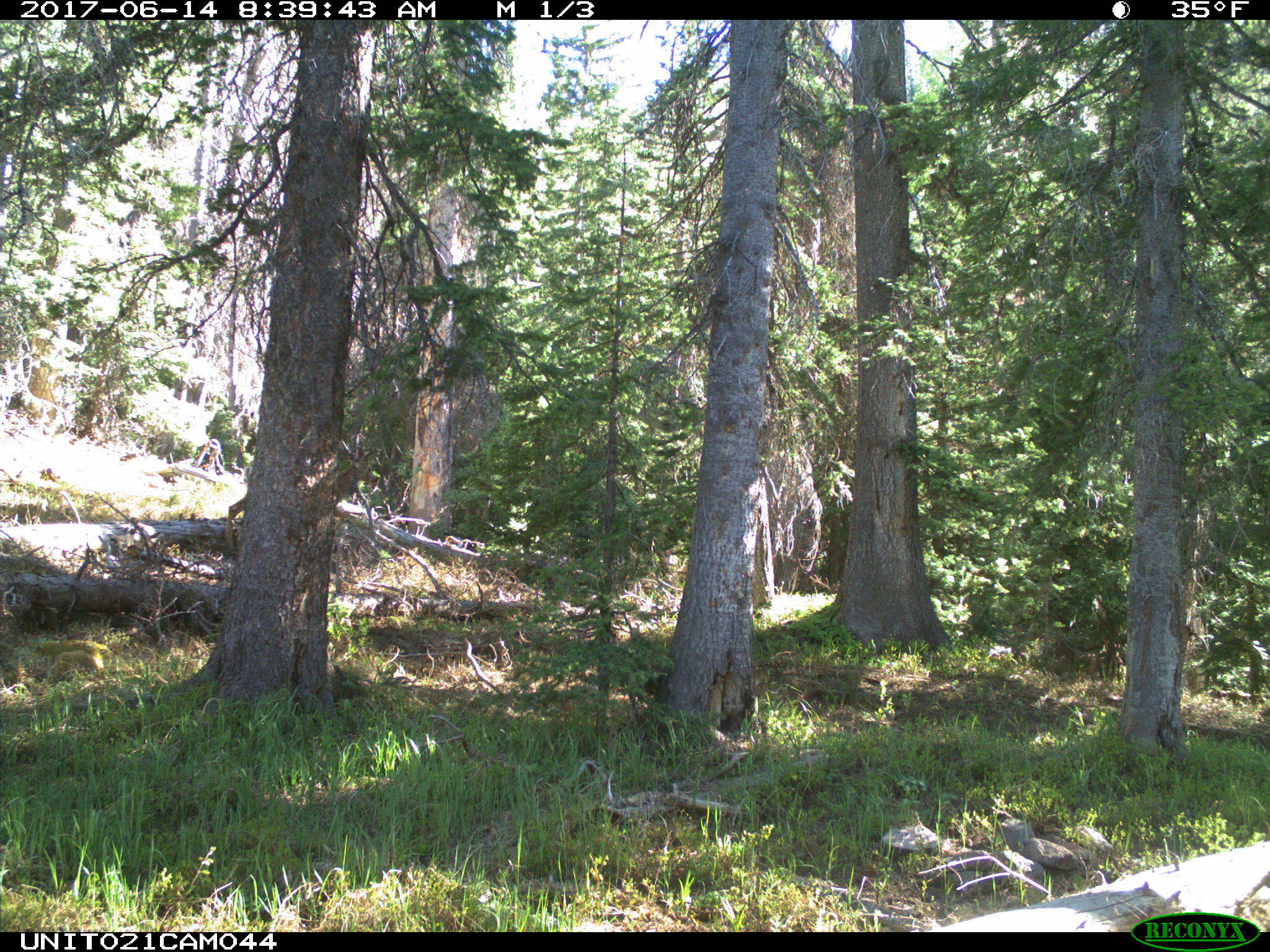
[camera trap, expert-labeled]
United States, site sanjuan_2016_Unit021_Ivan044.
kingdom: Animalia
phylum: Chordata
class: Mammalia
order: Artiodactyla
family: Cervidae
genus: Odocoileus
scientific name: Odocoileus hemionus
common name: mule deer